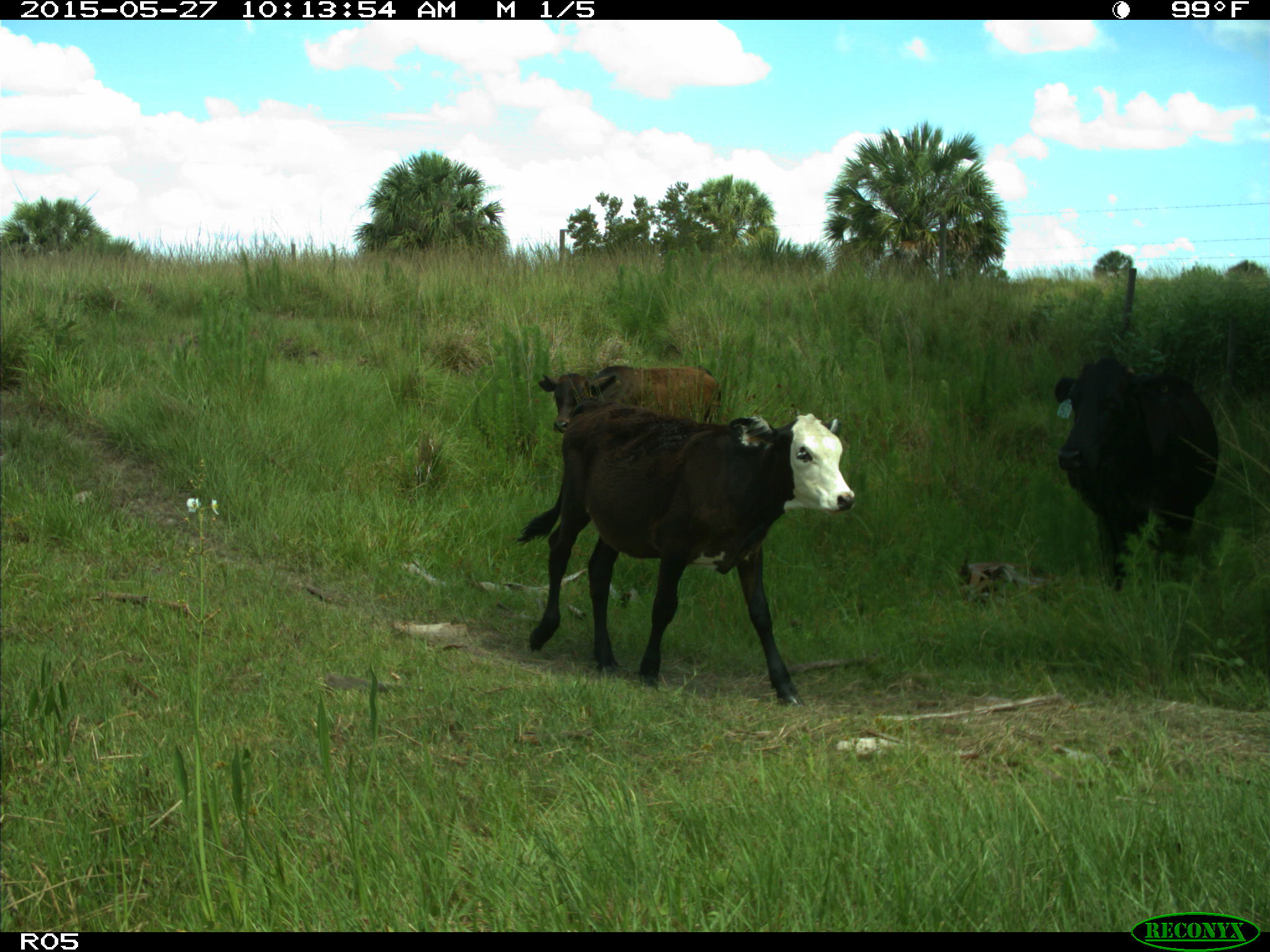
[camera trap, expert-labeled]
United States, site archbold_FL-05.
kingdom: Animalia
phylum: Chordata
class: Mammalia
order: Artiodactyla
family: Bovidae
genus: Bos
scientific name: Bos taurus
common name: domestic cow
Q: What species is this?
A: Bos taurus (domestic cow).